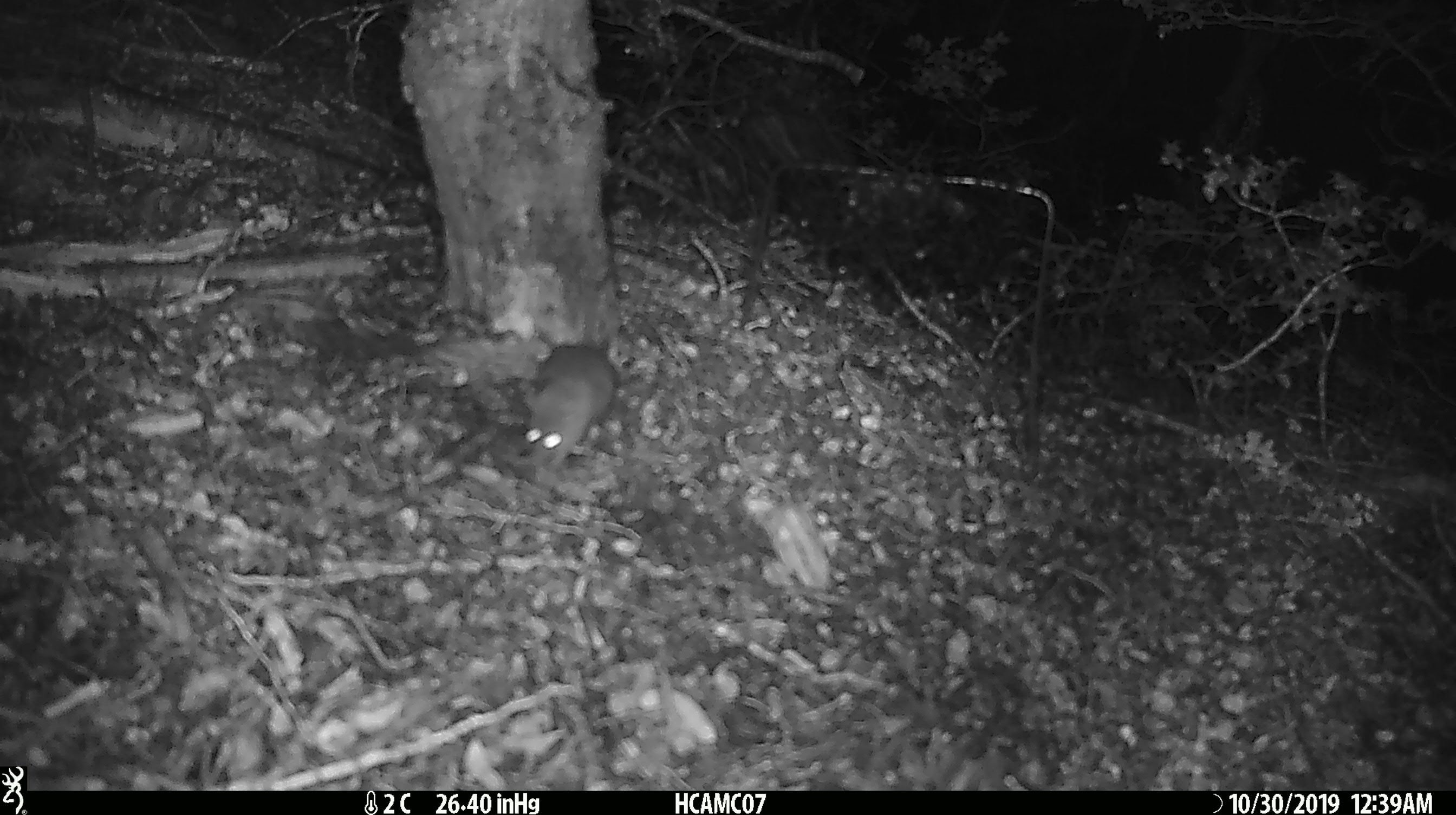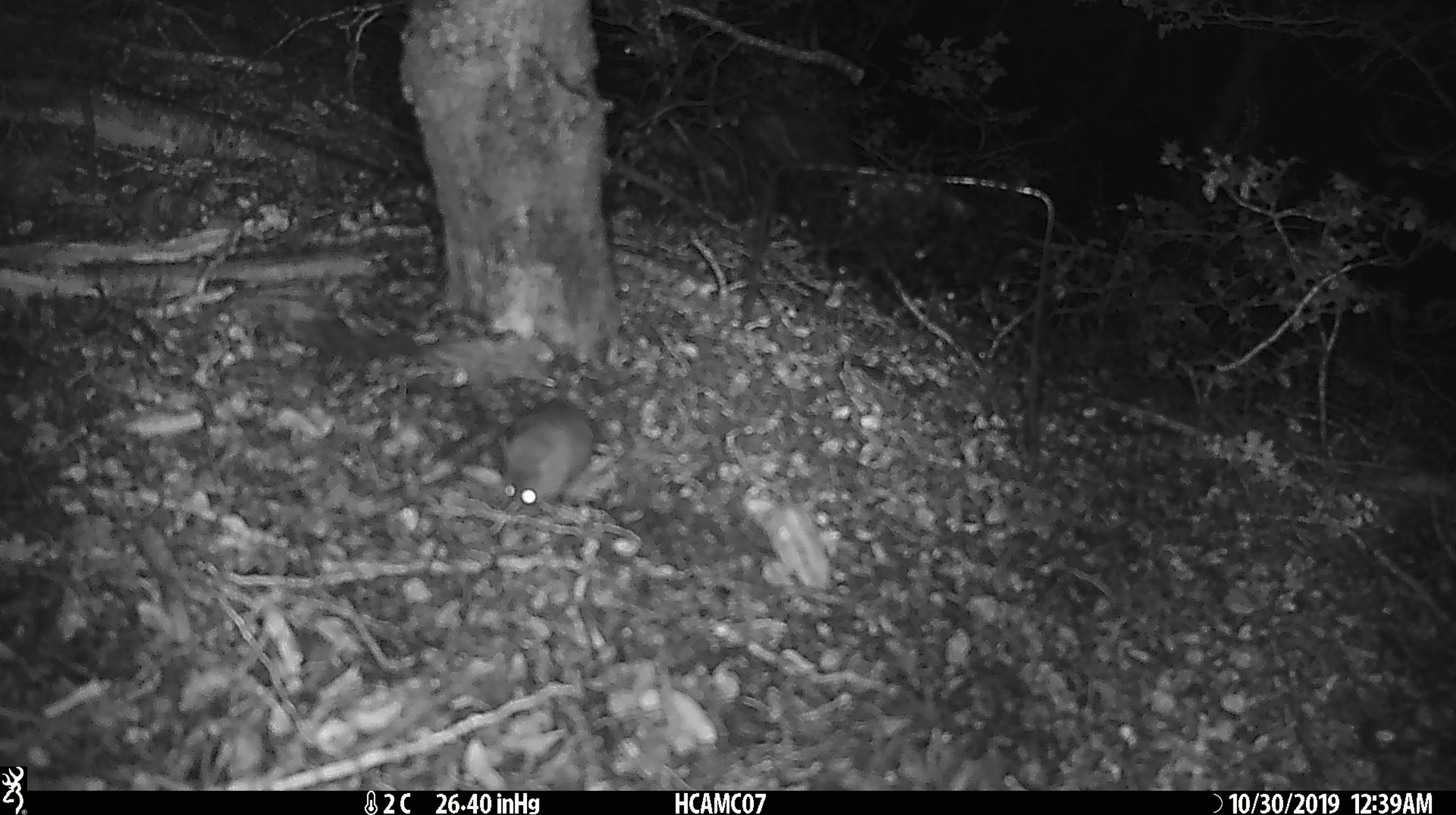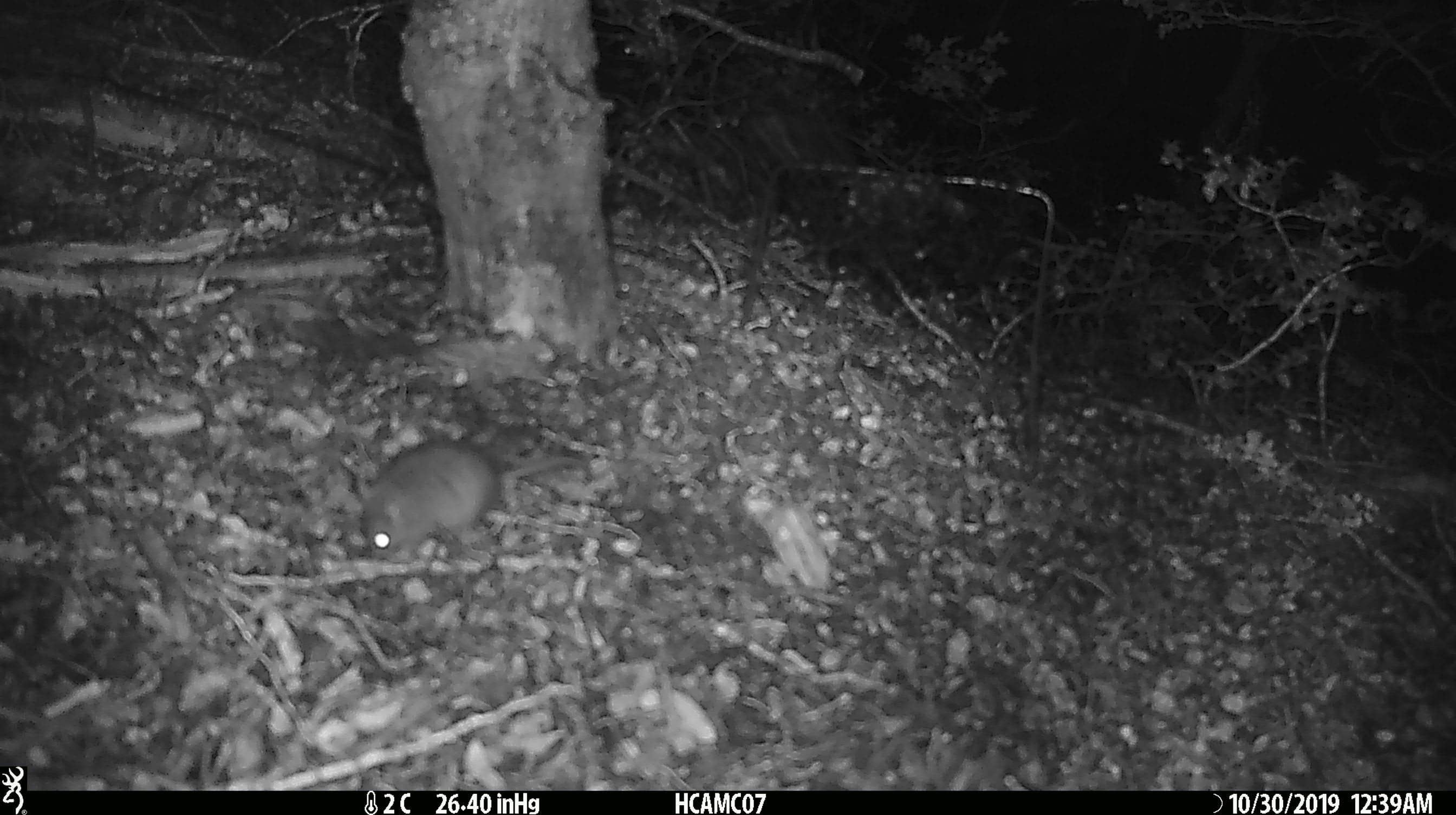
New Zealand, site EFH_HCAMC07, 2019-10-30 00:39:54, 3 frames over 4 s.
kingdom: Animalia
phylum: Chordata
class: Mammalia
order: Rodentia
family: Muridae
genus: Mus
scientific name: Mus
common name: mouse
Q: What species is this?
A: Mouse (Mus).